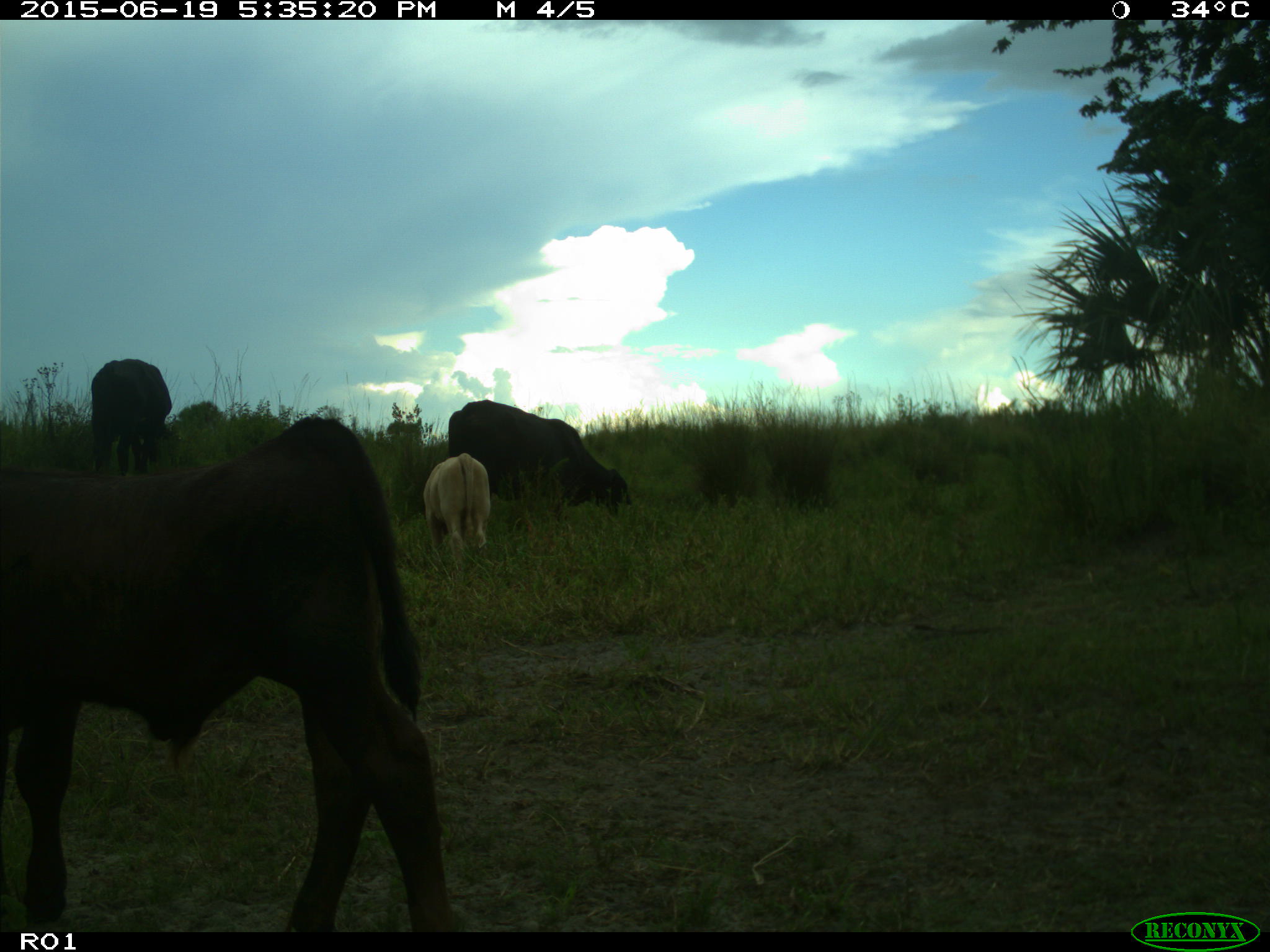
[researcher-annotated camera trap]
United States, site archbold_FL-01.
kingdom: Animalia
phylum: Chordata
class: Mammalia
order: Artiodactyla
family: Bovidae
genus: Bos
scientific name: Bos taurus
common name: domestic cow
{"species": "Bos taurus (domestic cow)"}